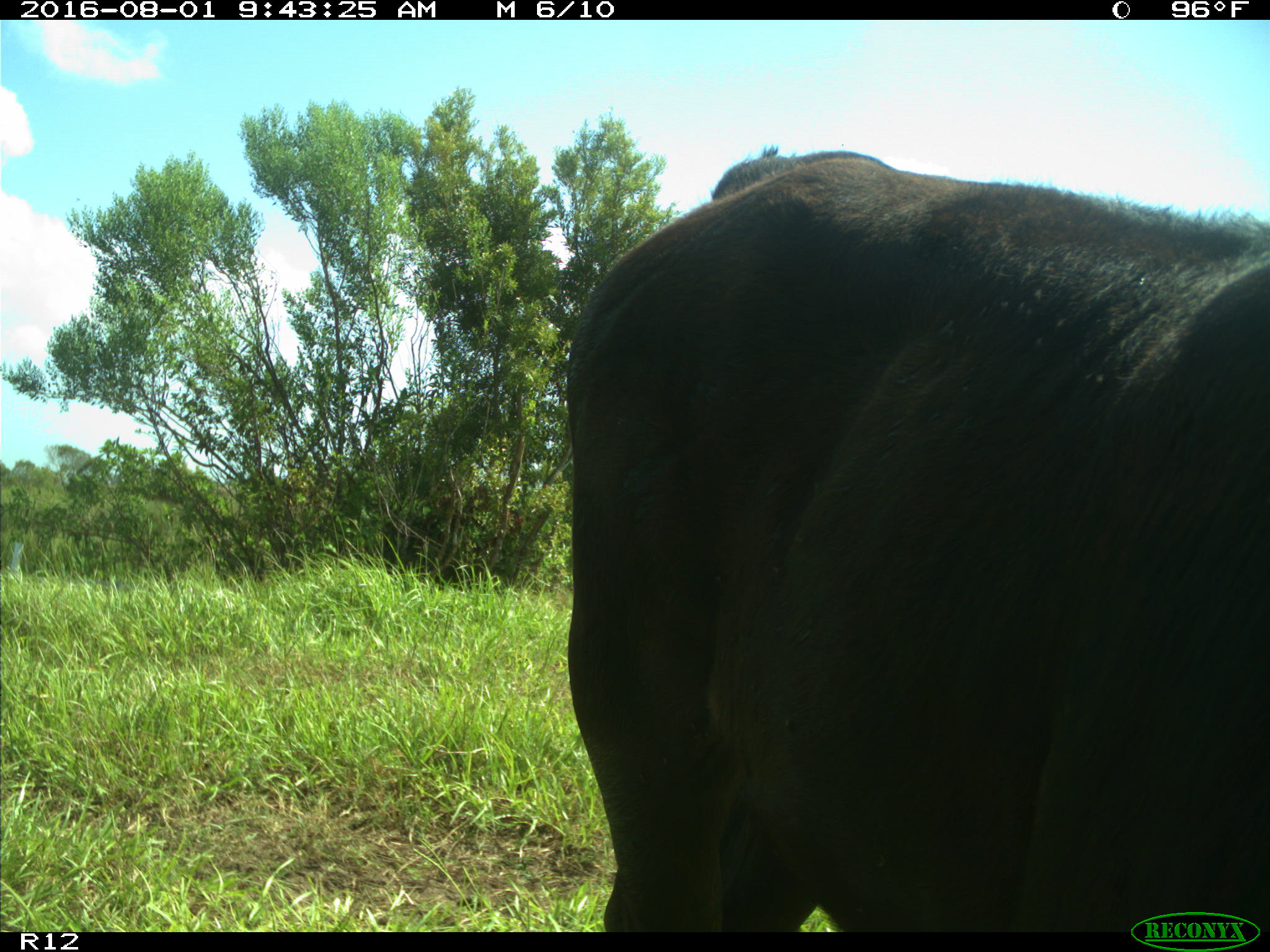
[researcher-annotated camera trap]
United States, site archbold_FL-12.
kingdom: Animalia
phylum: Chordata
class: Mammalia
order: Artiodactyla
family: Bovidae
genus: Bos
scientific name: Bos taurus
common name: domestic cow